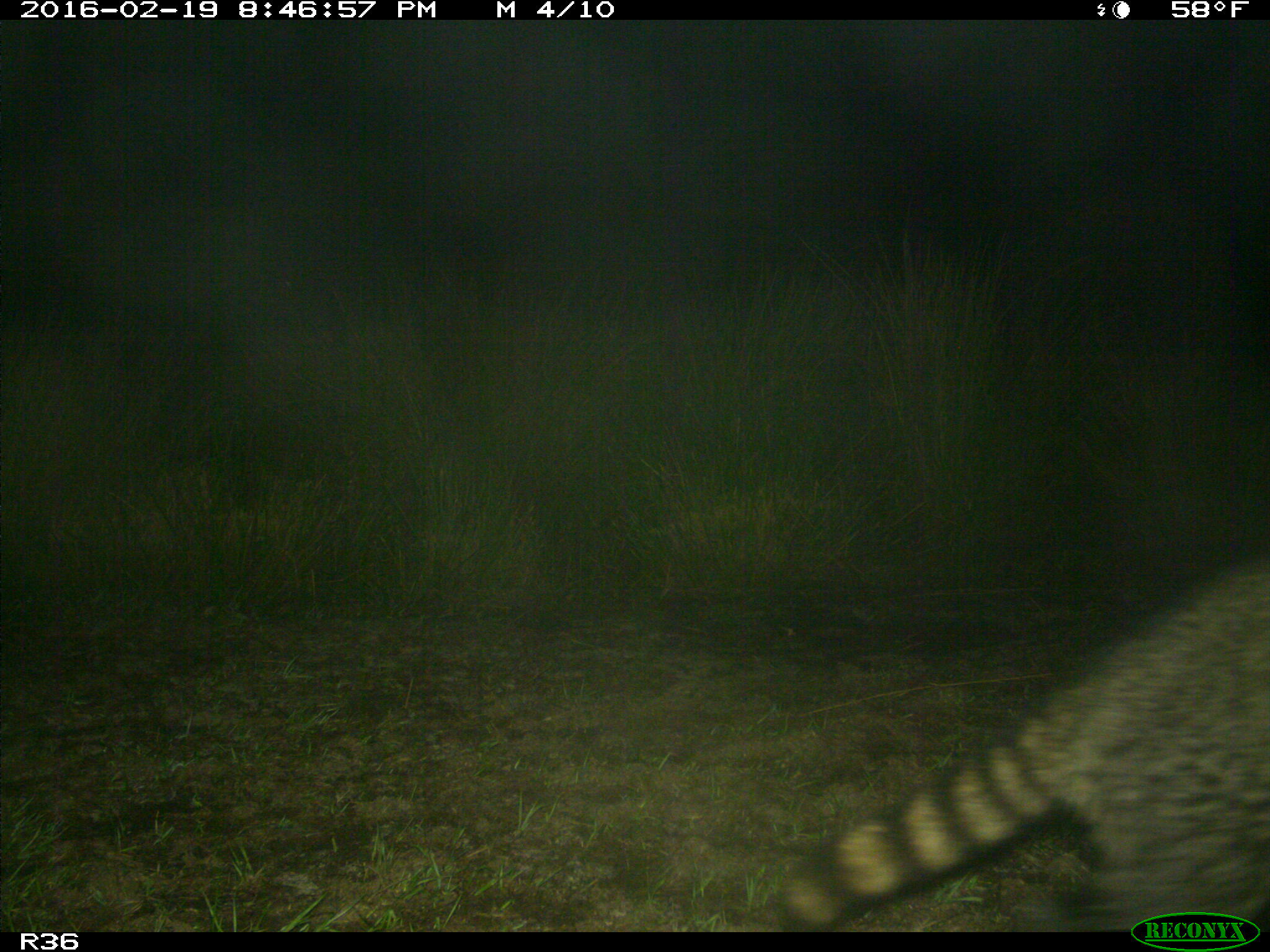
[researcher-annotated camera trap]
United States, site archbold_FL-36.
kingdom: Animalia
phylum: Chordata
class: Mammalia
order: Carnivora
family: Procyonidae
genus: Procyon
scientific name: Procyon lotor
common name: common raccoon